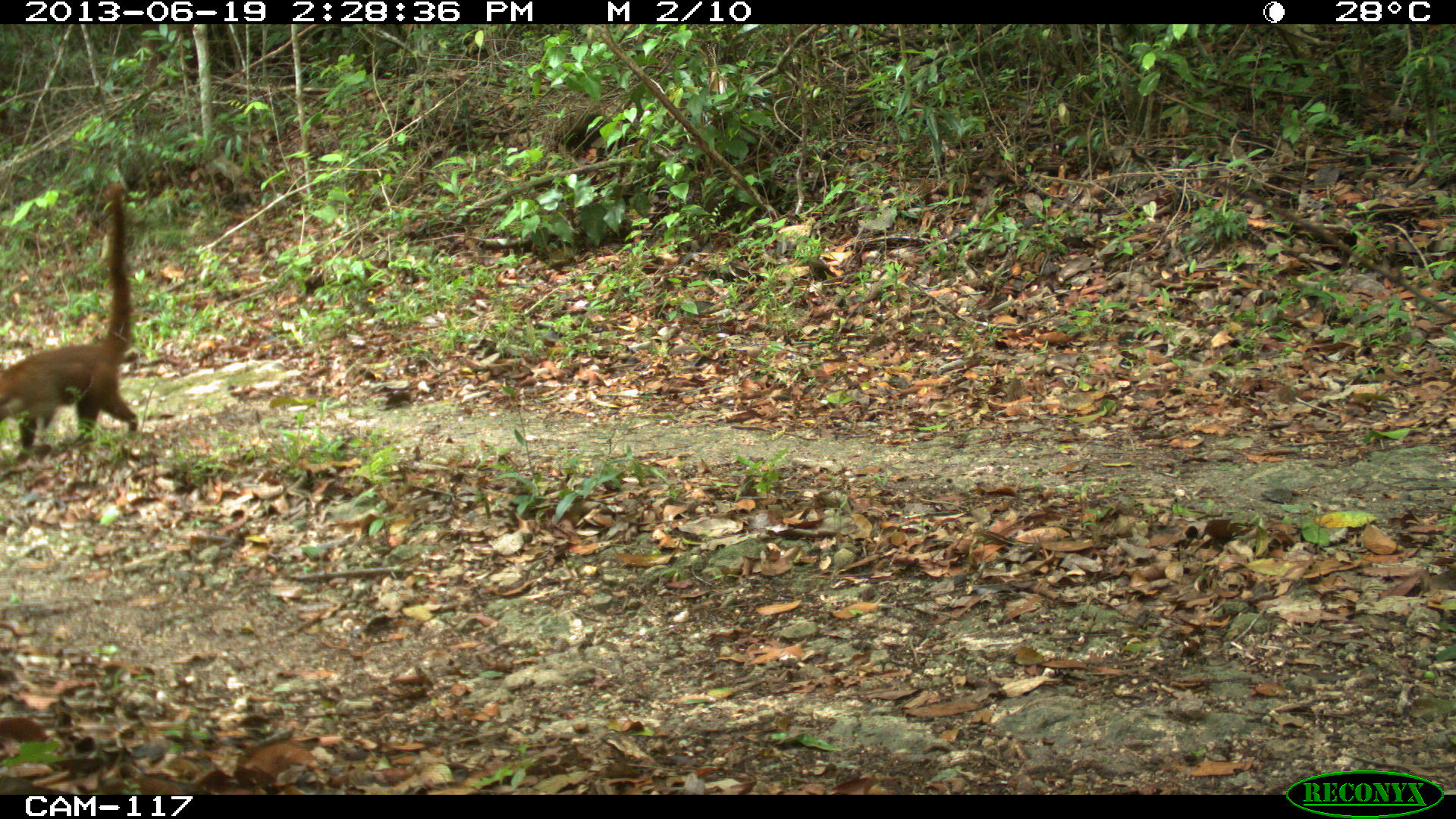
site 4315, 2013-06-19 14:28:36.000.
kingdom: Animalia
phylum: Chordata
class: Mammalia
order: Carnivora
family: Procyonidae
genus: Nasua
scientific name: Nasua narica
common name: white-nosed coati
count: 2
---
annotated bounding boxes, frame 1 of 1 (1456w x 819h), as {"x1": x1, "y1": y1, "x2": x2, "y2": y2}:
nasua narica: {"x1": 0, "y1": 181, "x2": 138, "y2": 462}